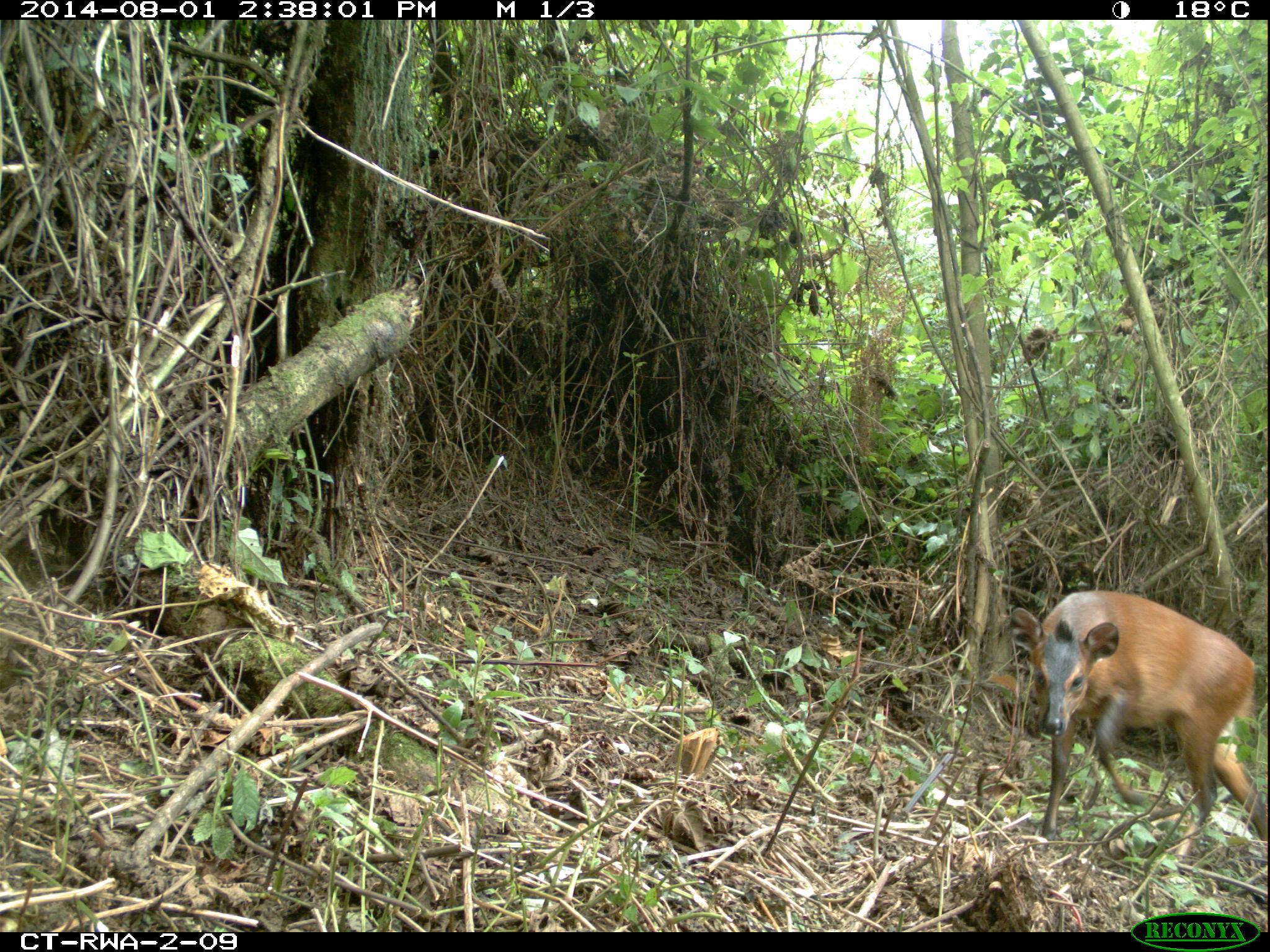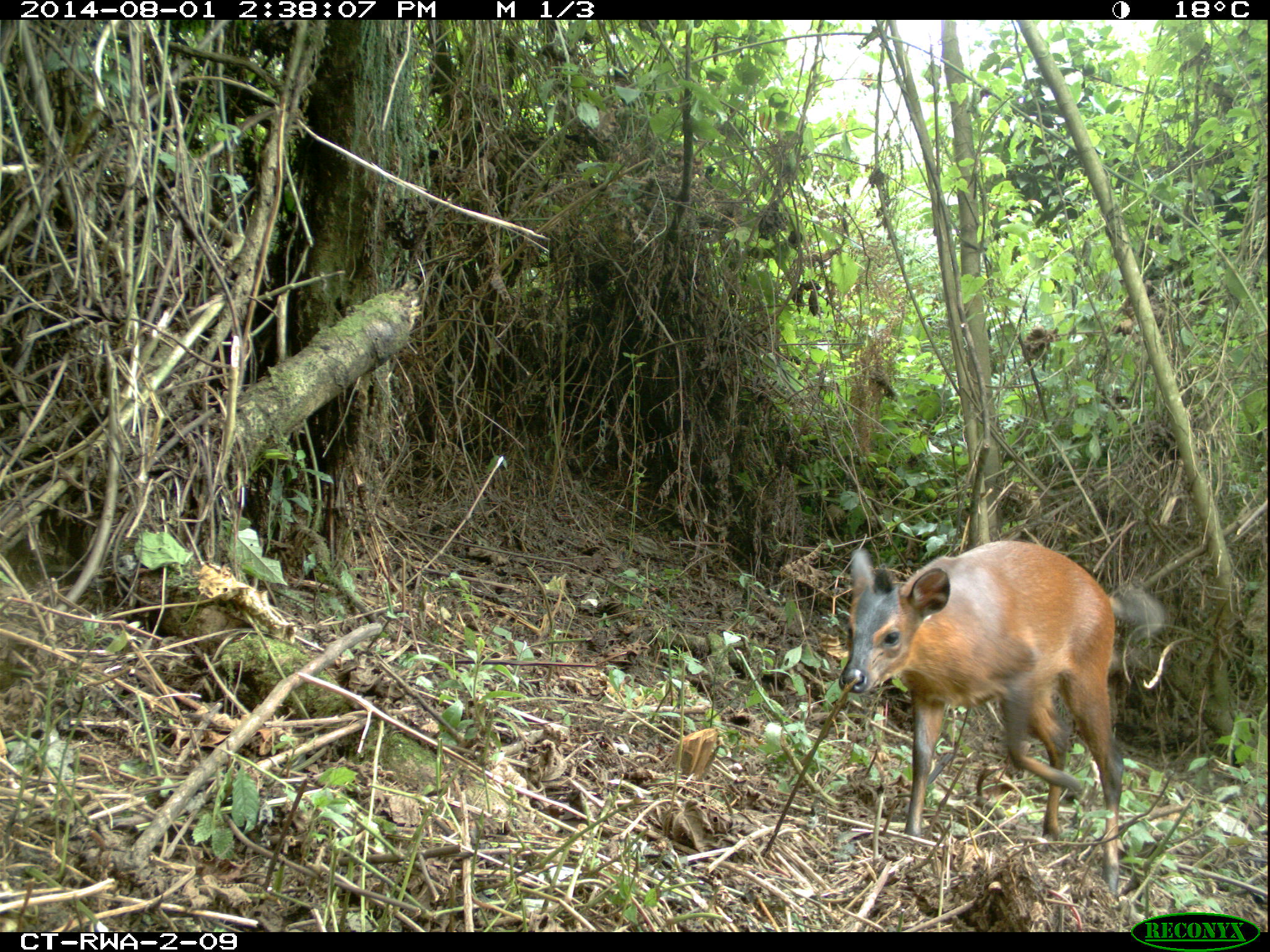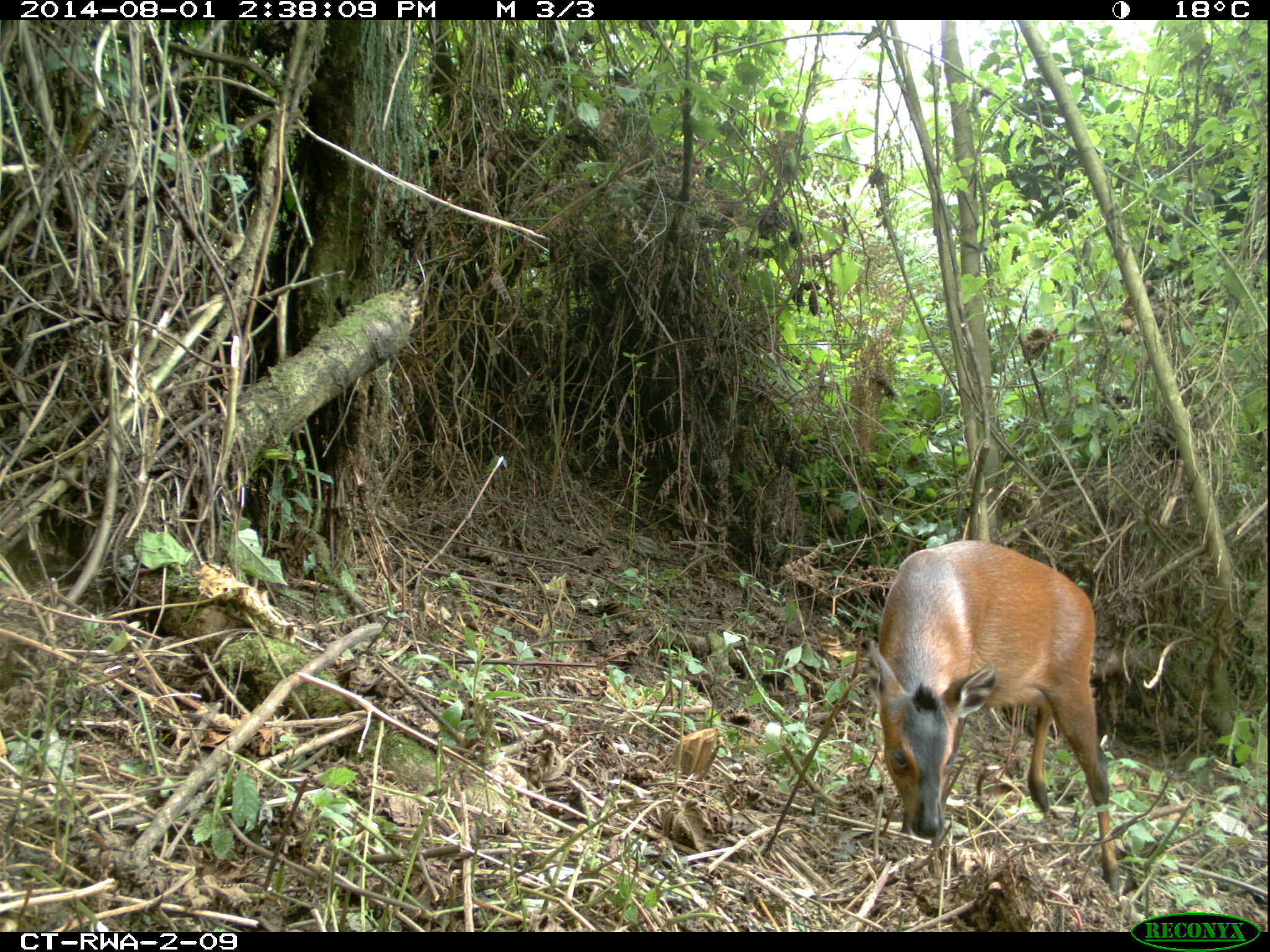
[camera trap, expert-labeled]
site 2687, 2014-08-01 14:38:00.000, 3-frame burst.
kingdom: Animalia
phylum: Chordata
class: Mammalia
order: Artiodactyla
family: Bovidae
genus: Cephalophus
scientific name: Cephalophus nigrifrons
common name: black-fronted duiker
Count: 1.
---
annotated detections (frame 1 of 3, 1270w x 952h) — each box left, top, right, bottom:
cephalophus nigrifrons: 1008, 589, 1270, 863